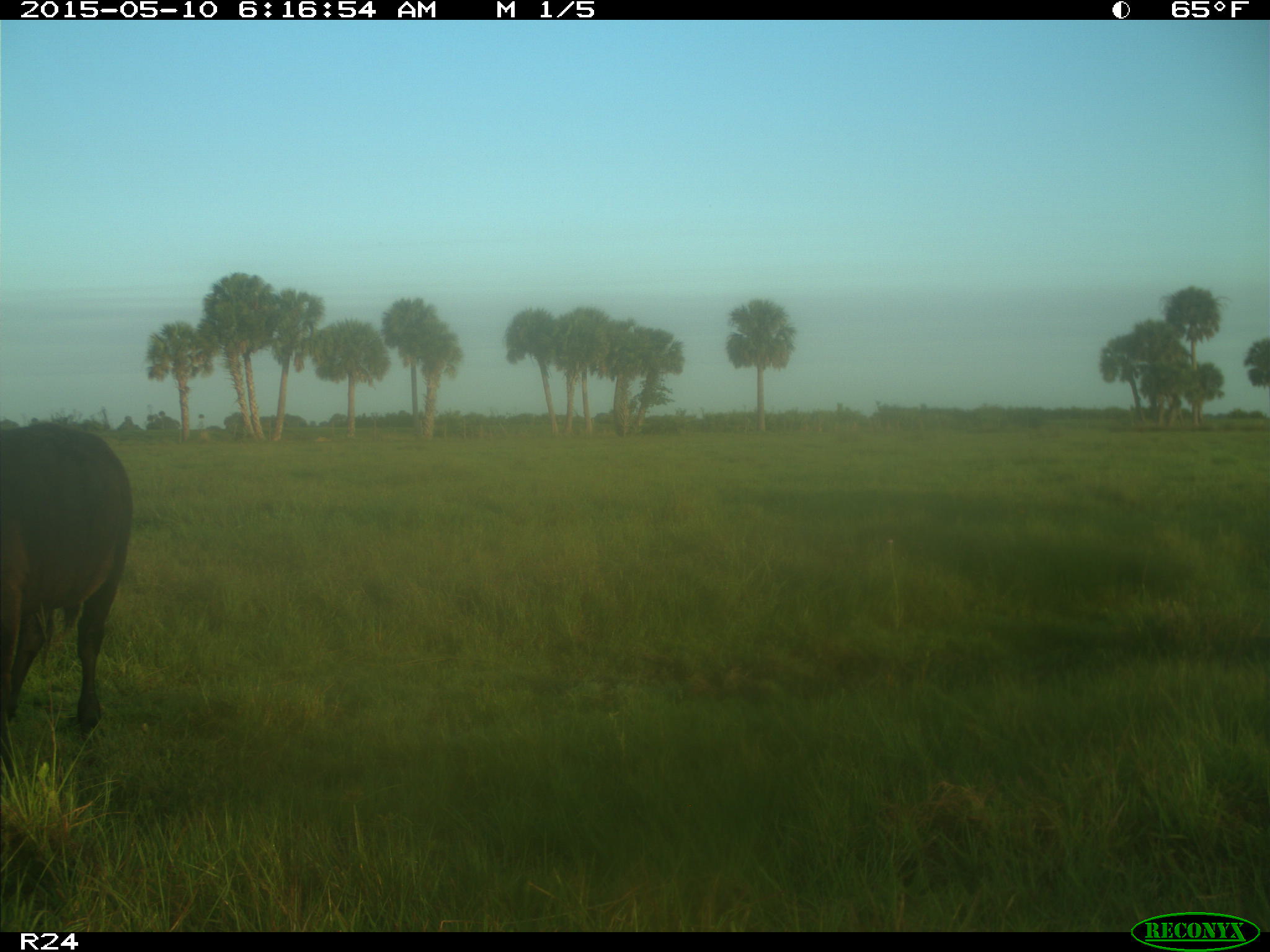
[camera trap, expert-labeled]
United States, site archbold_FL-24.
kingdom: Animalia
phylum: Chordata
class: Mammalia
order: Artiodactyla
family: Bovidae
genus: Bos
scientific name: Bos taurus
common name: domestic cow